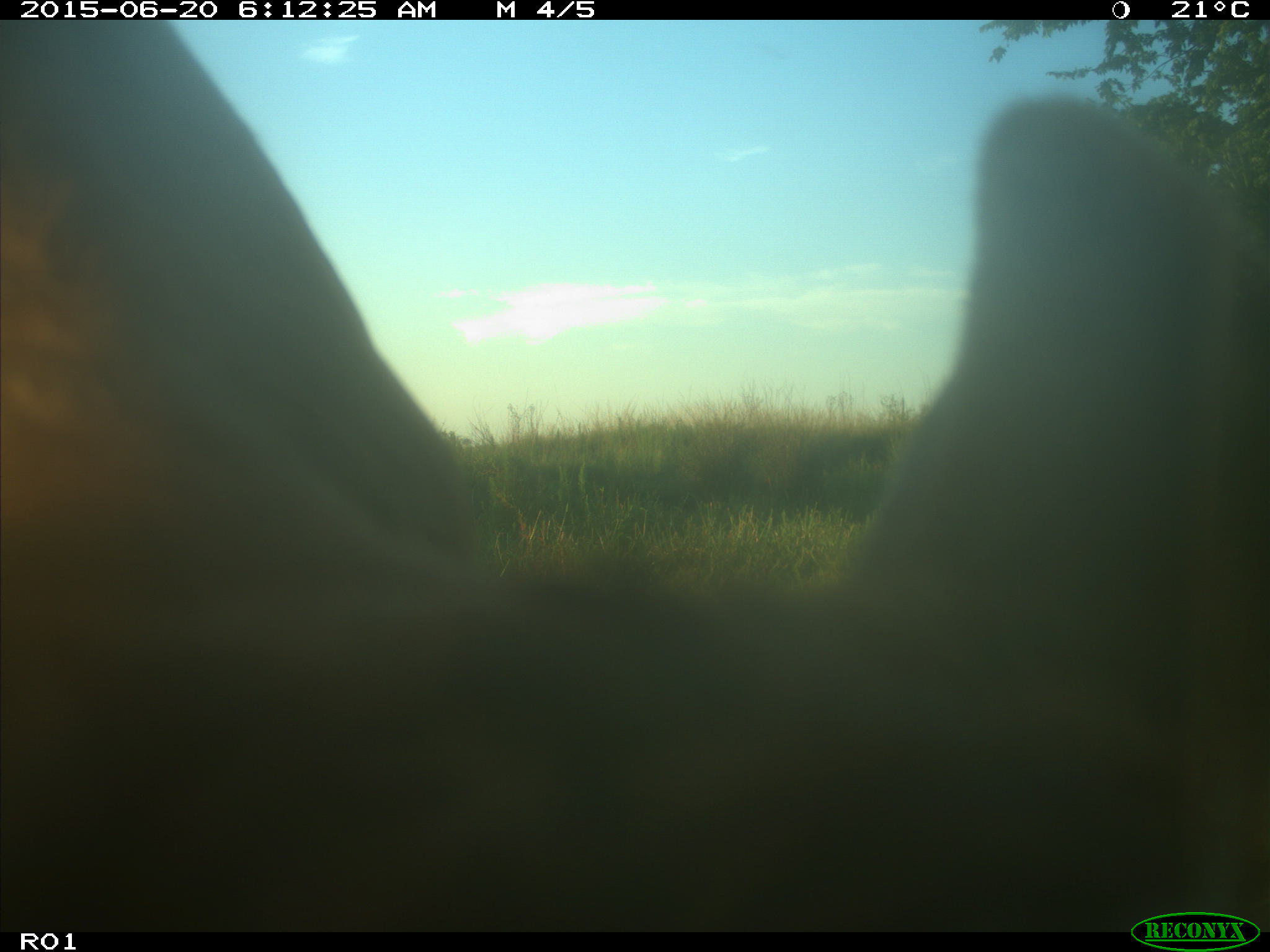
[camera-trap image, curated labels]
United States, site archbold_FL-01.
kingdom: Animalia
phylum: Chordata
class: Mammalia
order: Artiodactyla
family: Bovidae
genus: Bos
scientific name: Bos taurus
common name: domestic cow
Bos taurus (domestic cow).